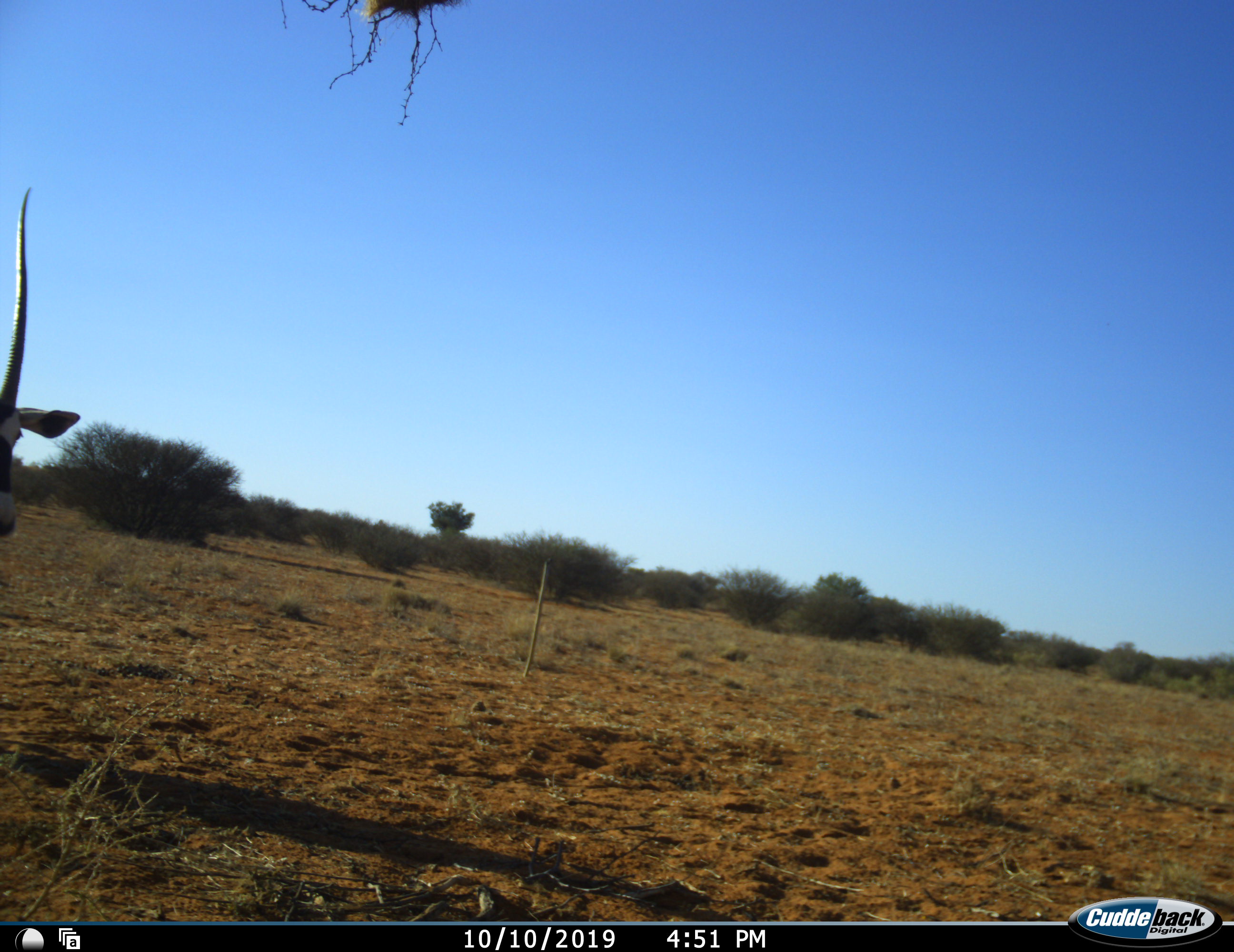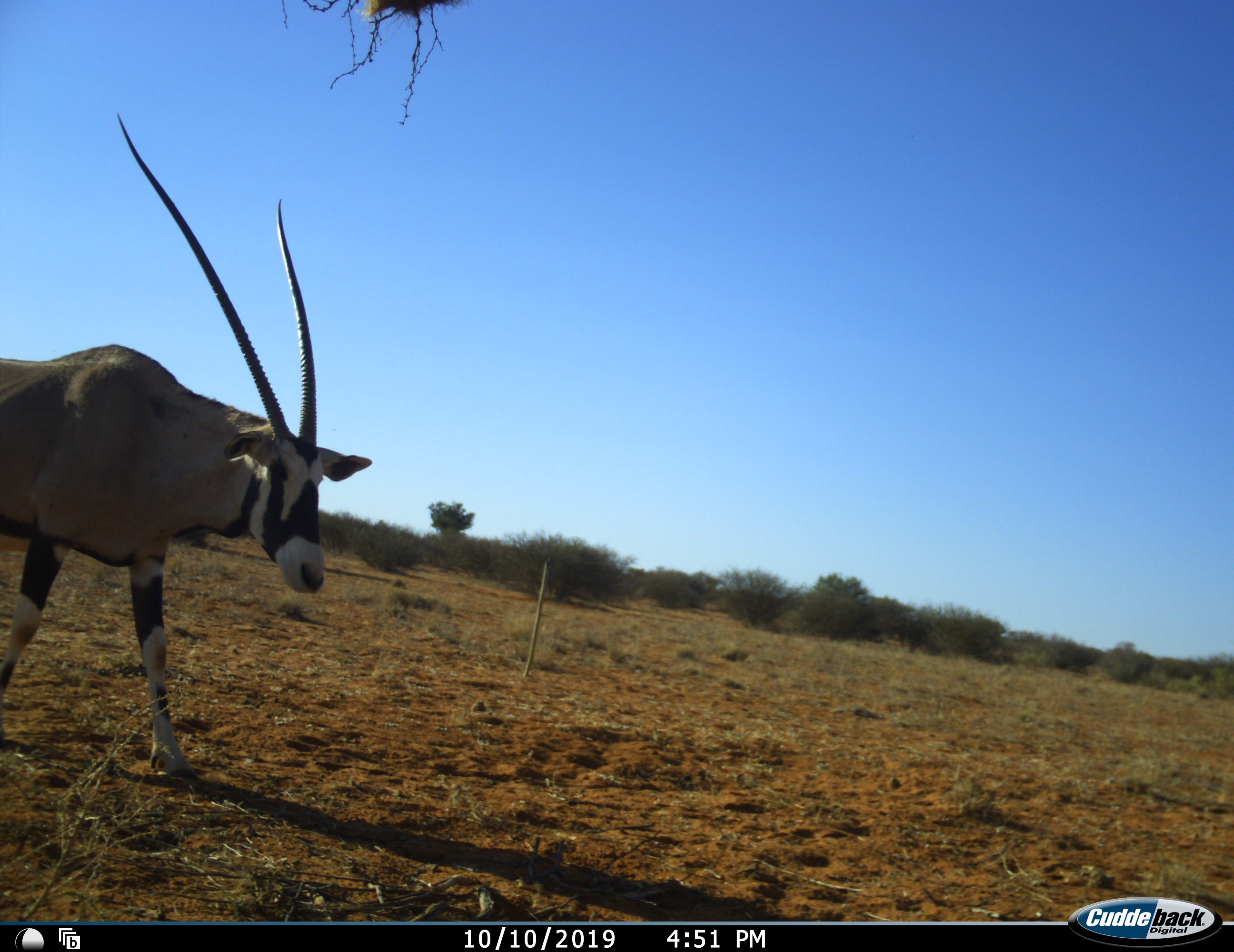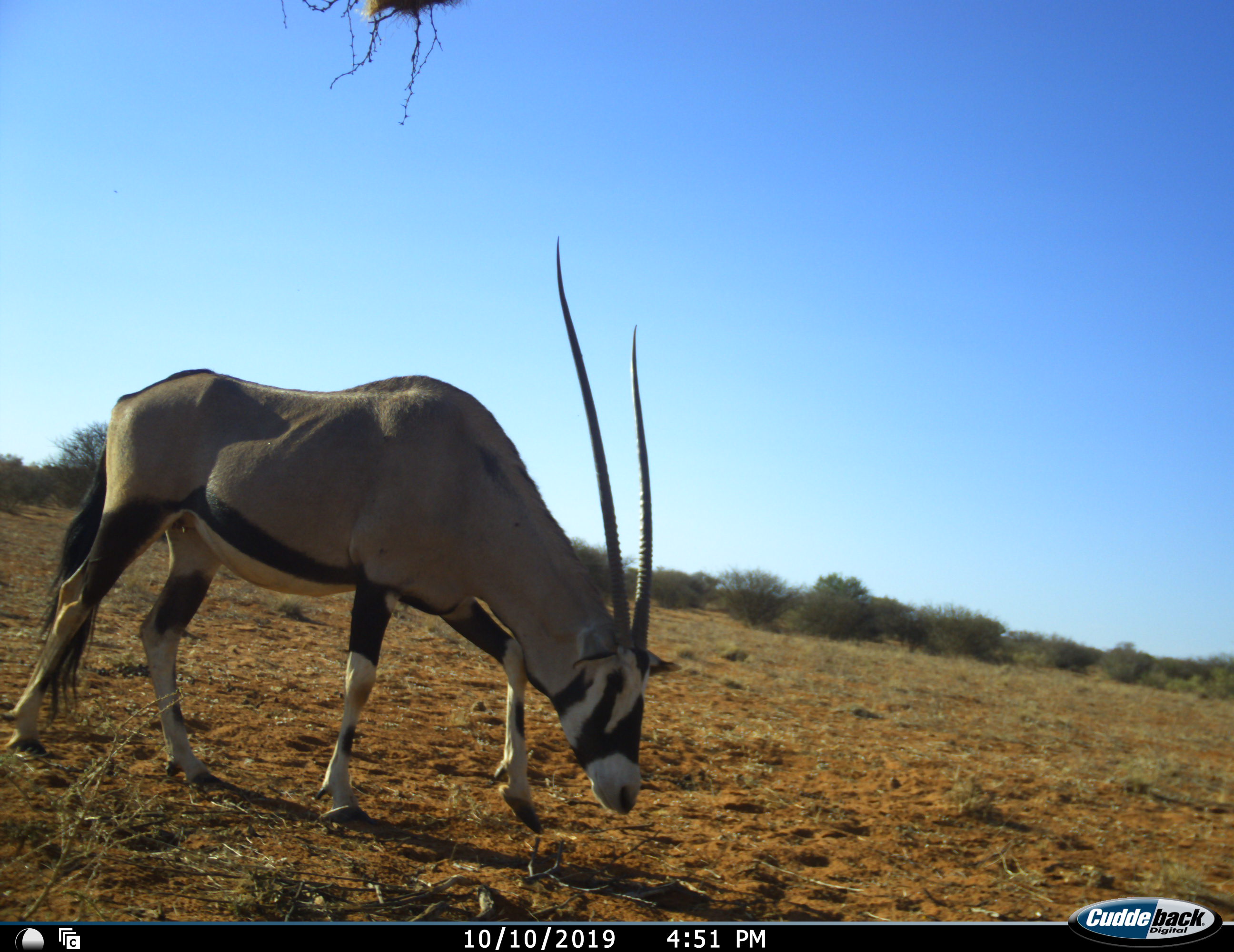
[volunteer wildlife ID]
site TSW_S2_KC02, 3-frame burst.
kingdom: Animalia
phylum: Chordata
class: Mammalia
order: Artiodactyla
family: Bovidae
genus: Oryx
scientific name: Oryx gazella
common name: gemsbok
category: oryx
Oryx (gemsbok) (Oryx gazella), count 1. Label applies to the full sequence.